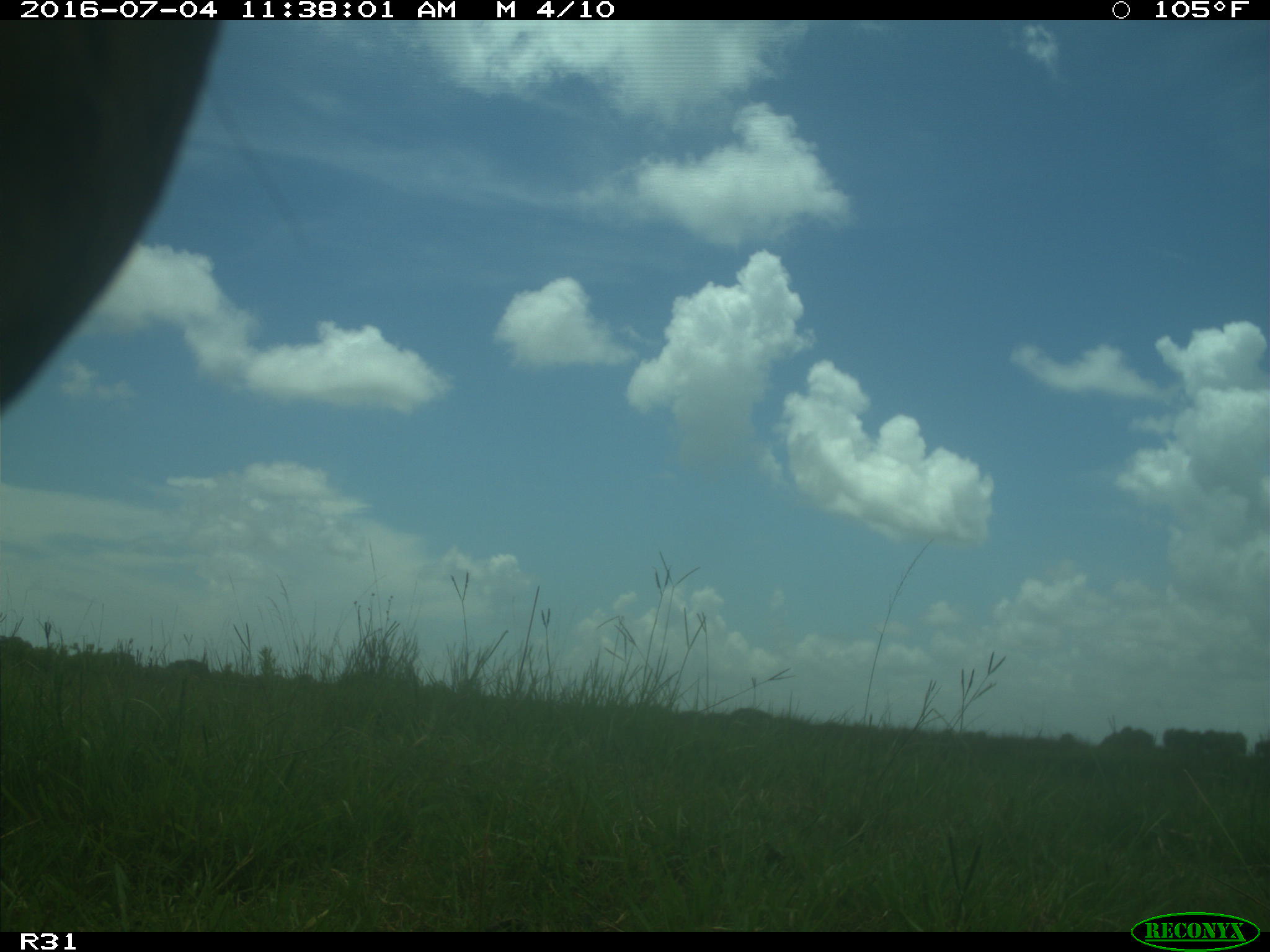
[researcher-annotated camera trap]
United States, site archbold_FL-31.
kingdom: Animalia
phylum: Chordata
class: Mammalia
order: Artiodactyla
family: Bovidae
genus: Bos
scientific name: Bos taurus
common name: domestic cow